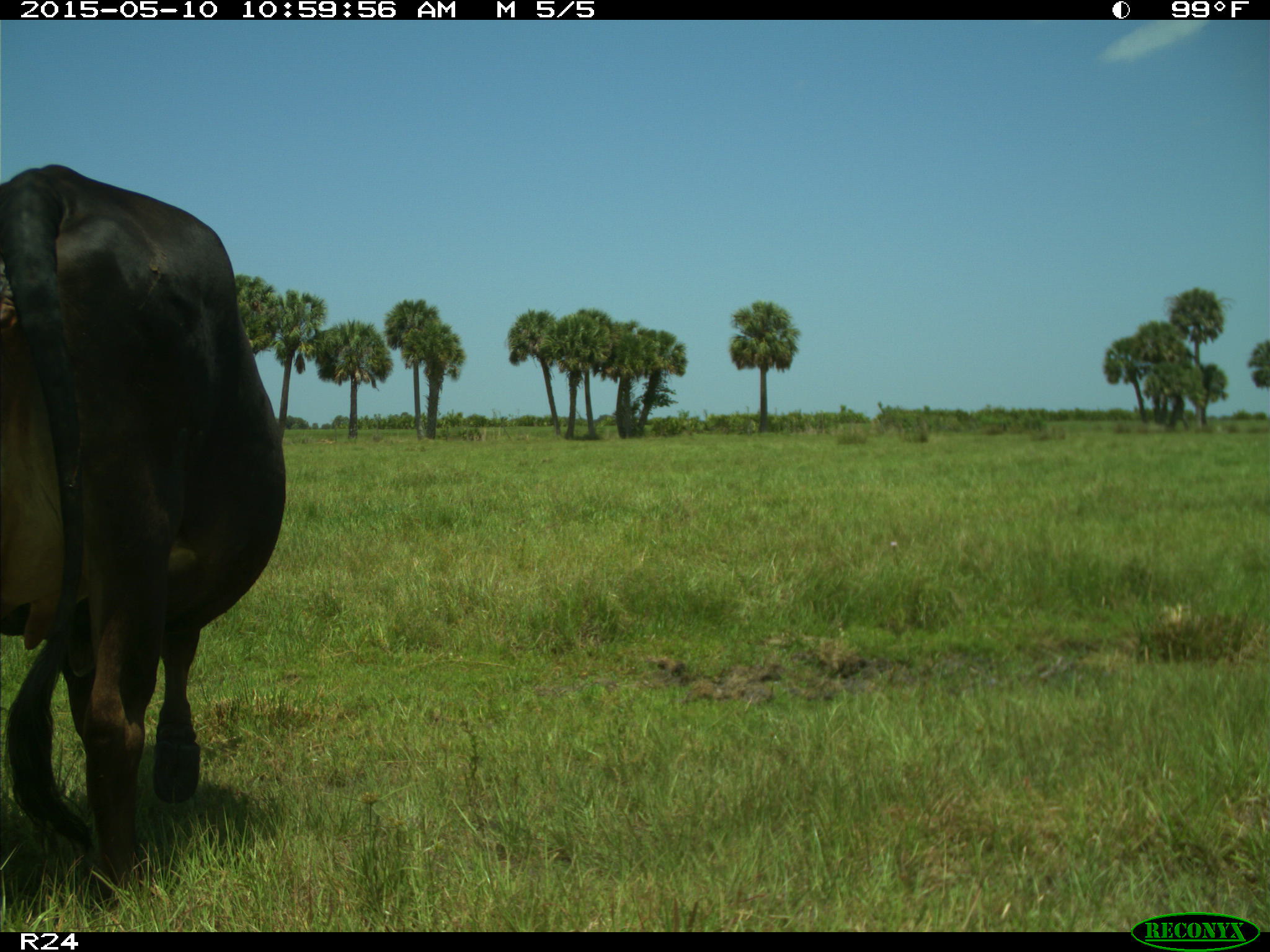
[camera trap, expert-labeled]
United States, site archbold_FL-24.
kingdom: Animalia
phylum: Chordata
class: Mammalia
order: Artiodactyla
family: Bovidae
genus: Bos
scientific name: Bos taurus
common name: domestic cow